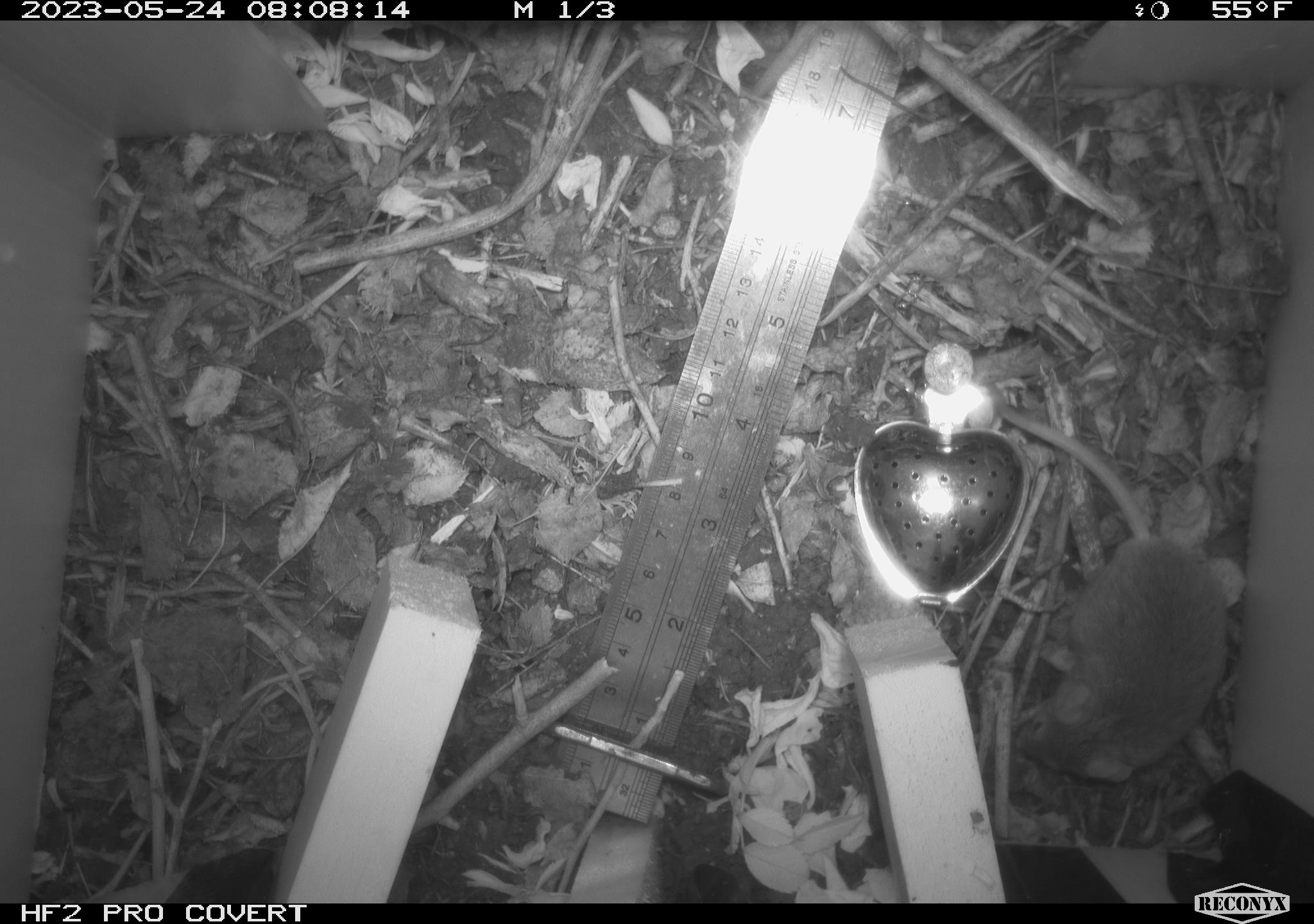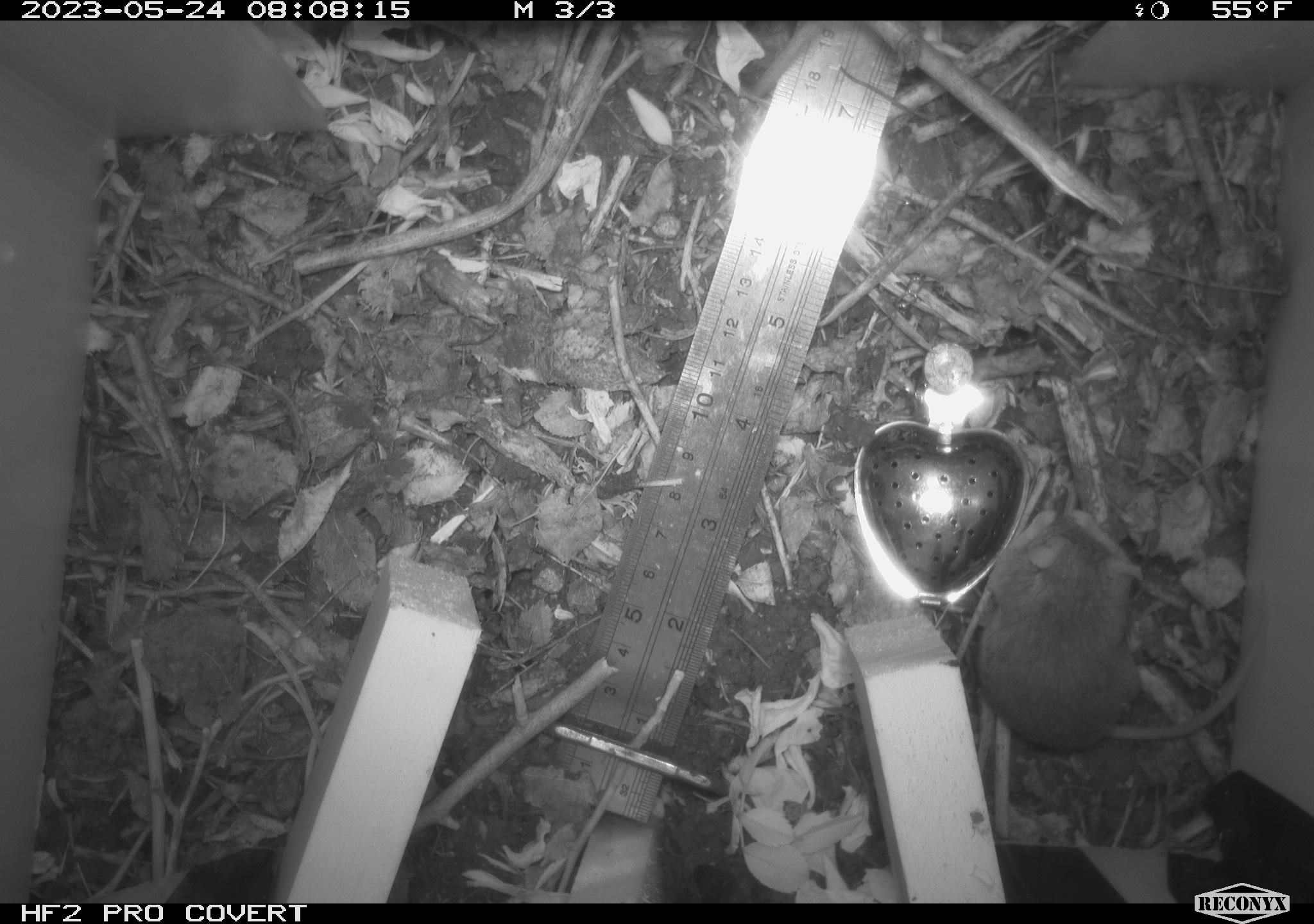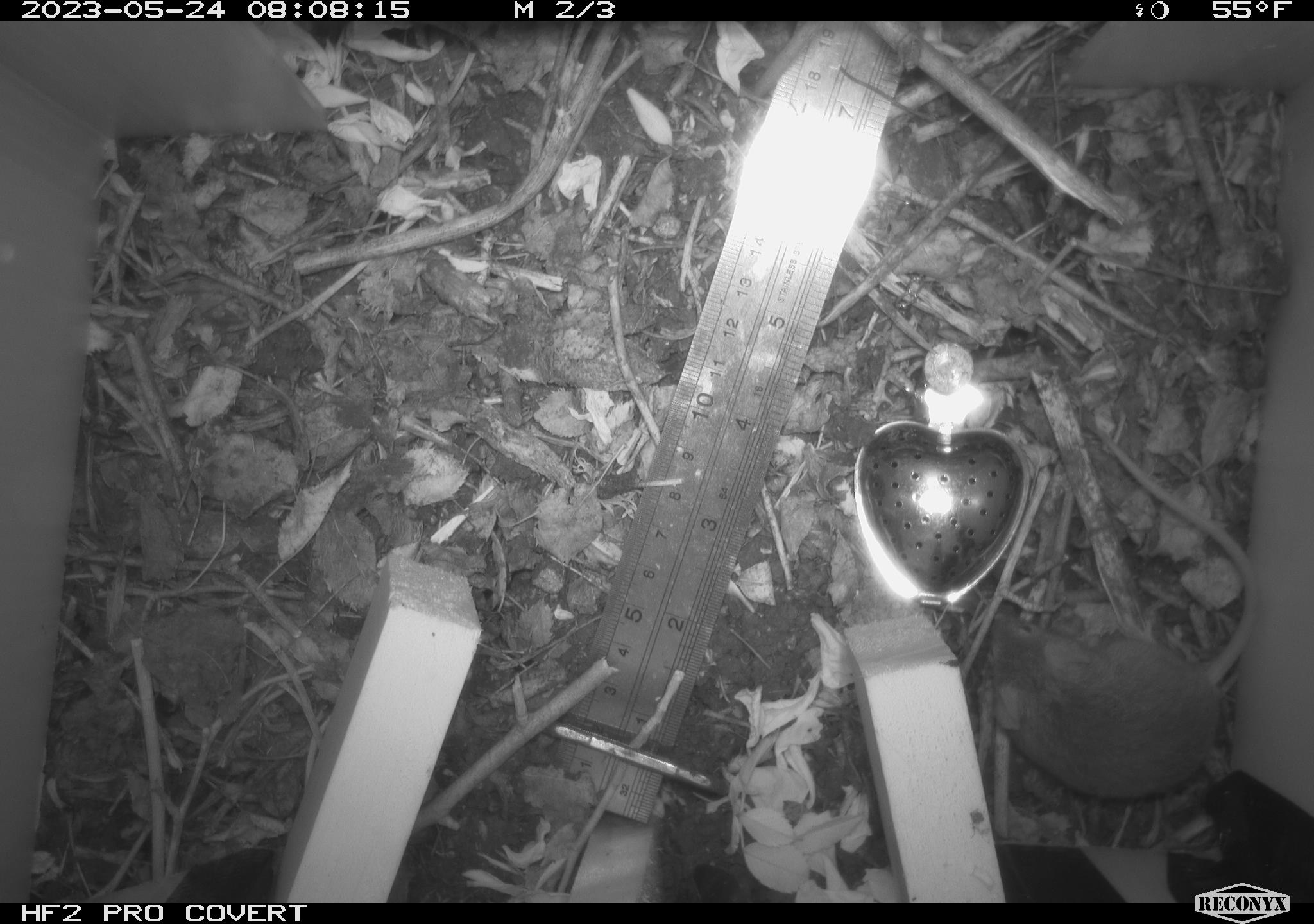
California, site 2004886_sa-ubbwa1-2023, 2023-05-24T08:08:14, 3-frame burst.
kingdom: Animalia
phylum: Chordata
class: Mammalia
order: Rodentia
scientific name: Rodentia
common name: mouse species